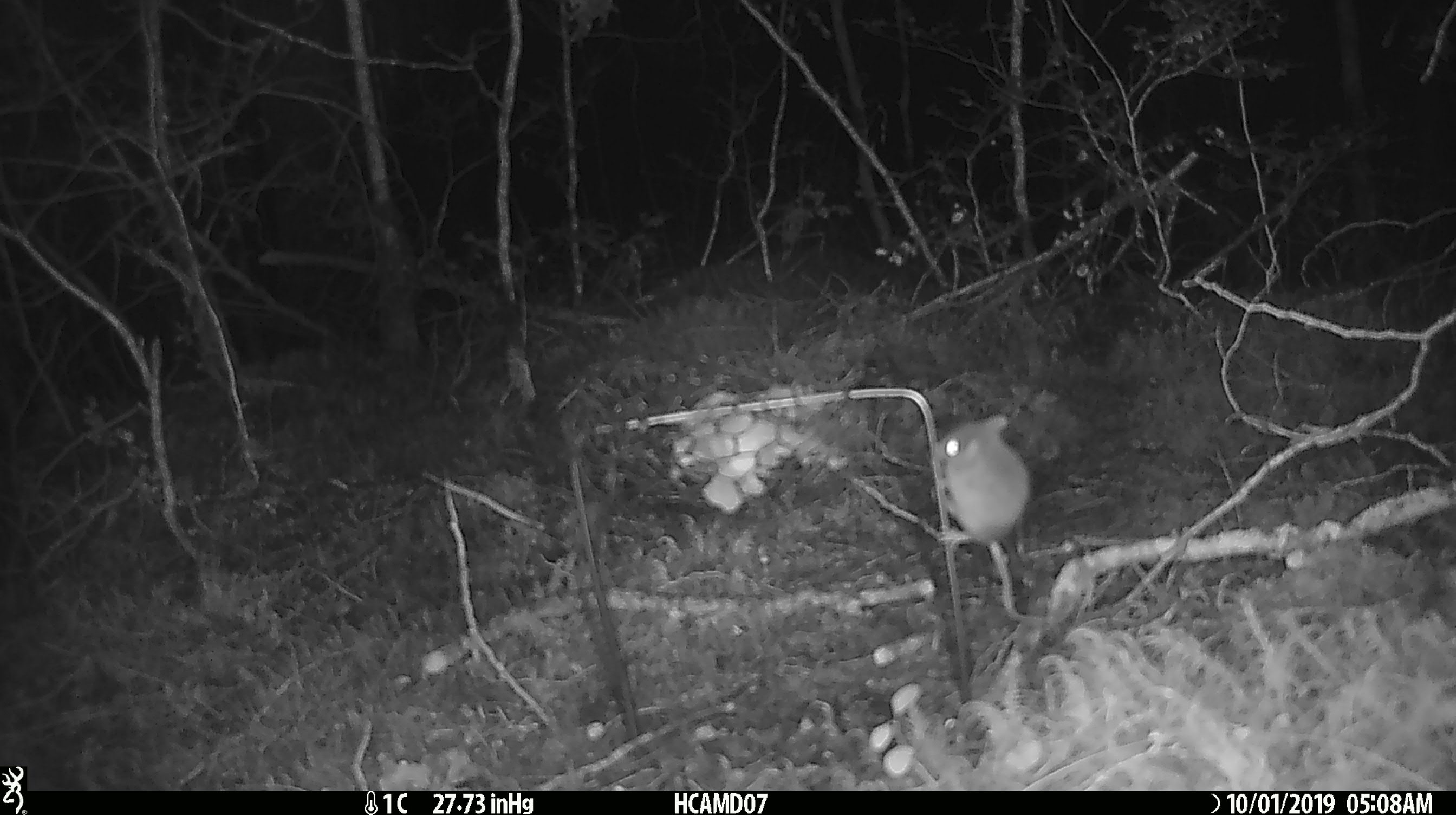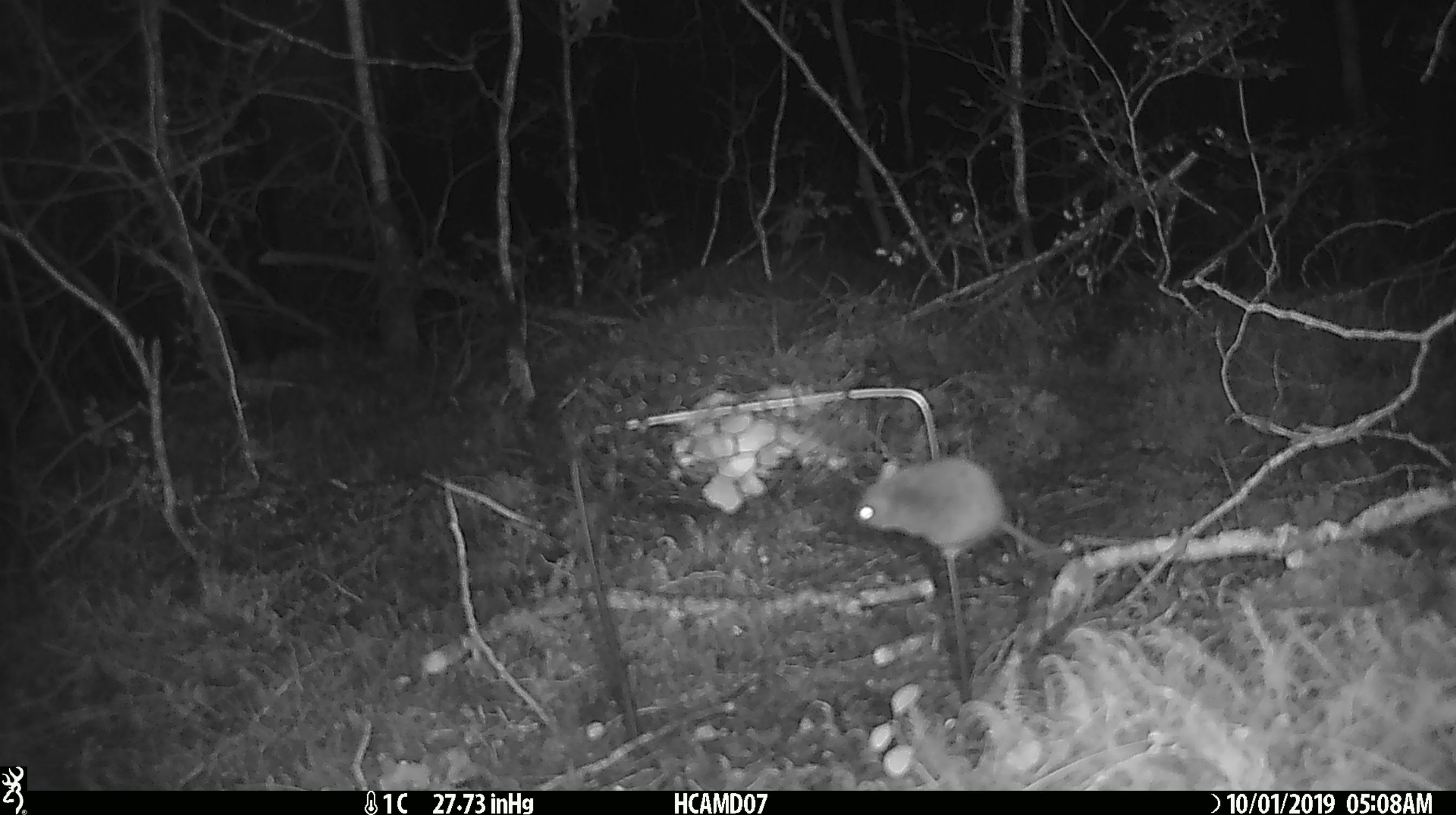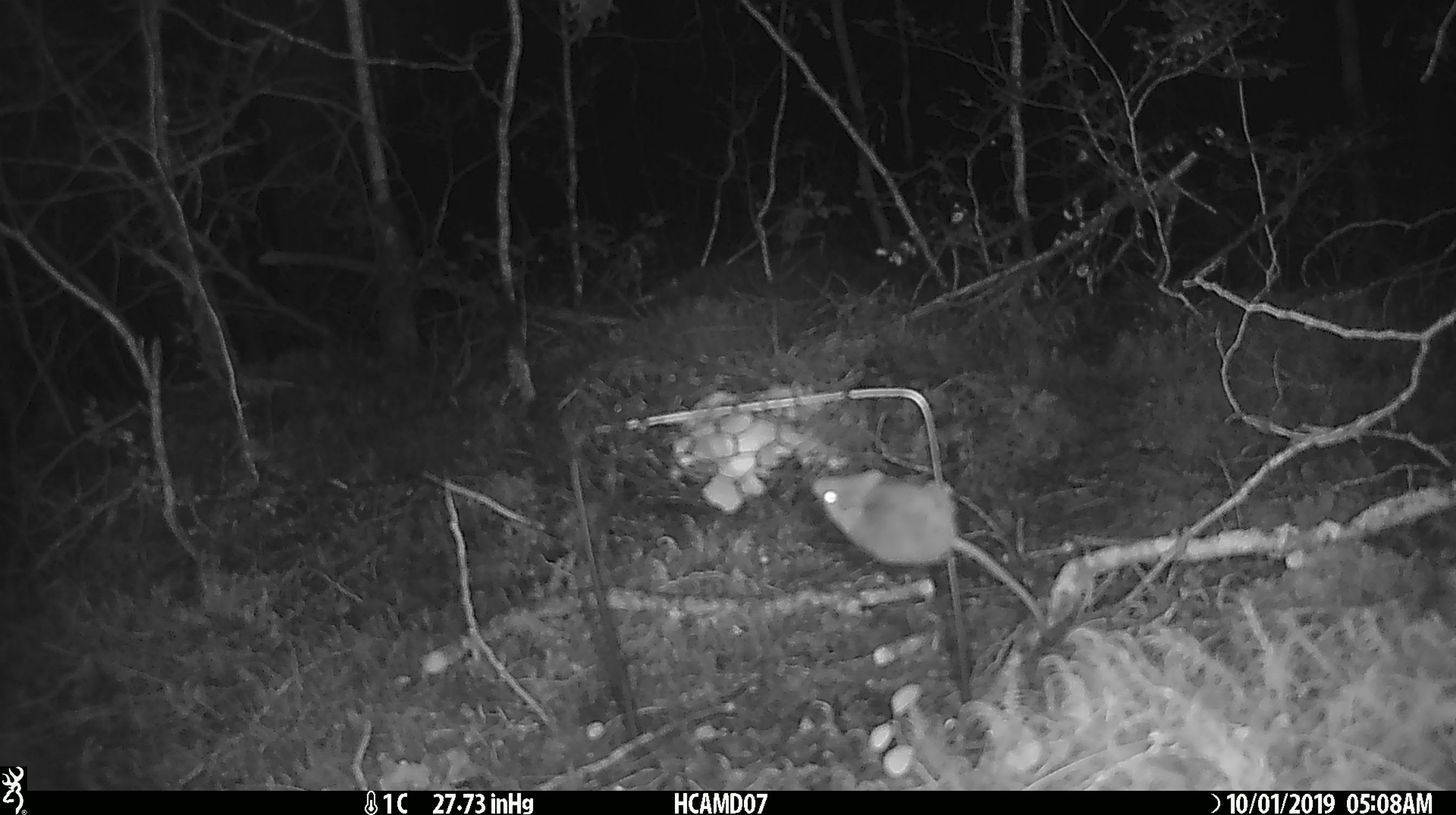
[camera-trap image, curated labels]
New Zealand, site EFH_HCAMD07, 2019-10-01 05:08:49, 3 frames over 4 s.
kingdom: Animalia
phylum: Chordata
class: Mammalia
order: Rodentia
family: Muridae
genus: Mus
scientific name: Mus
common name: mouse